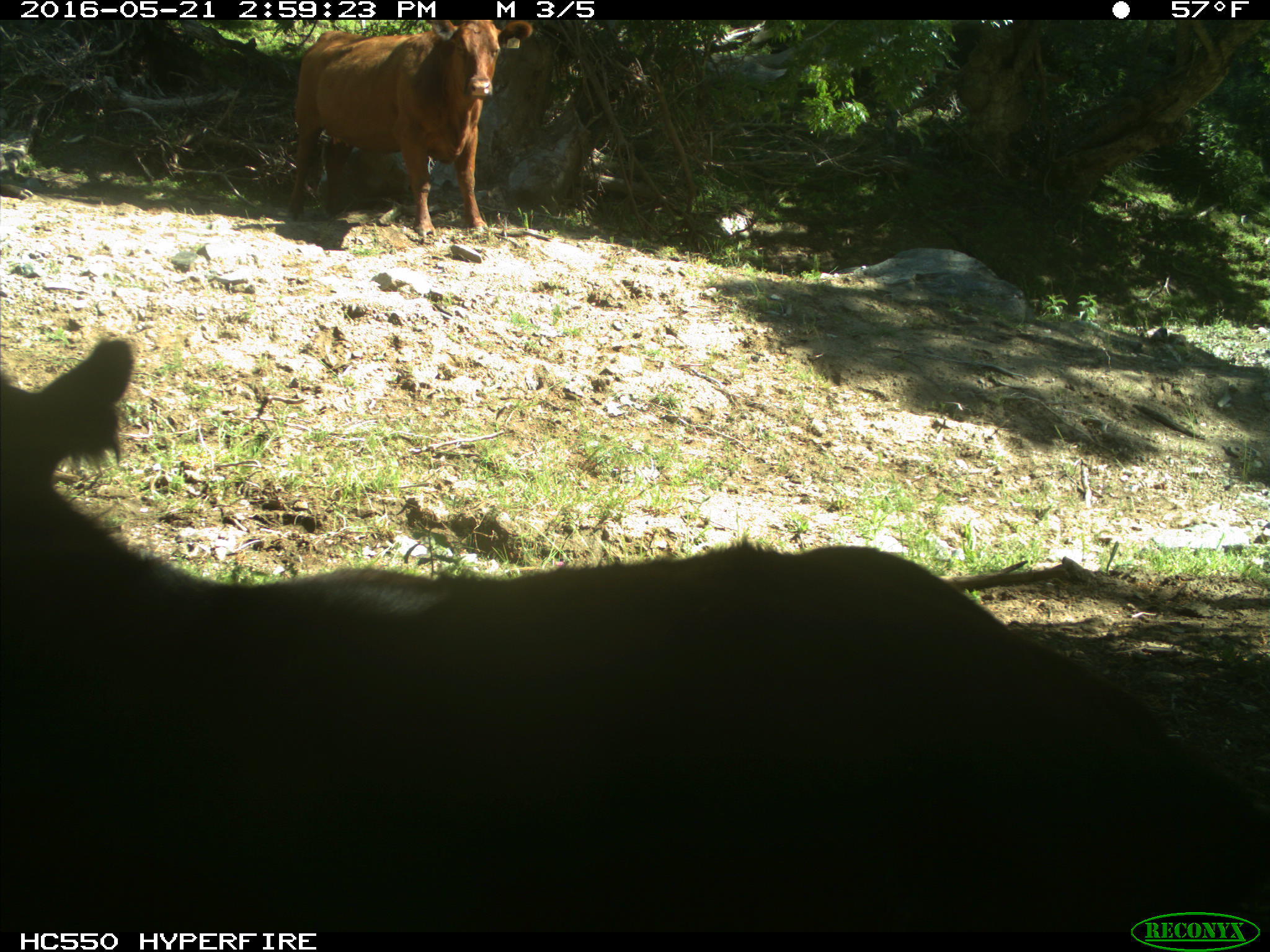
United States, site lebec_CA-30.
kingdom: Animalia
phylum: Chordata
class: Mammalia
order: Artiodactyla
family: Bovidae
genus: Bos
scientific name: Bos taurus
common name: domestic cow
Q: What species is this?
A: Bos taurus (domestic cow).